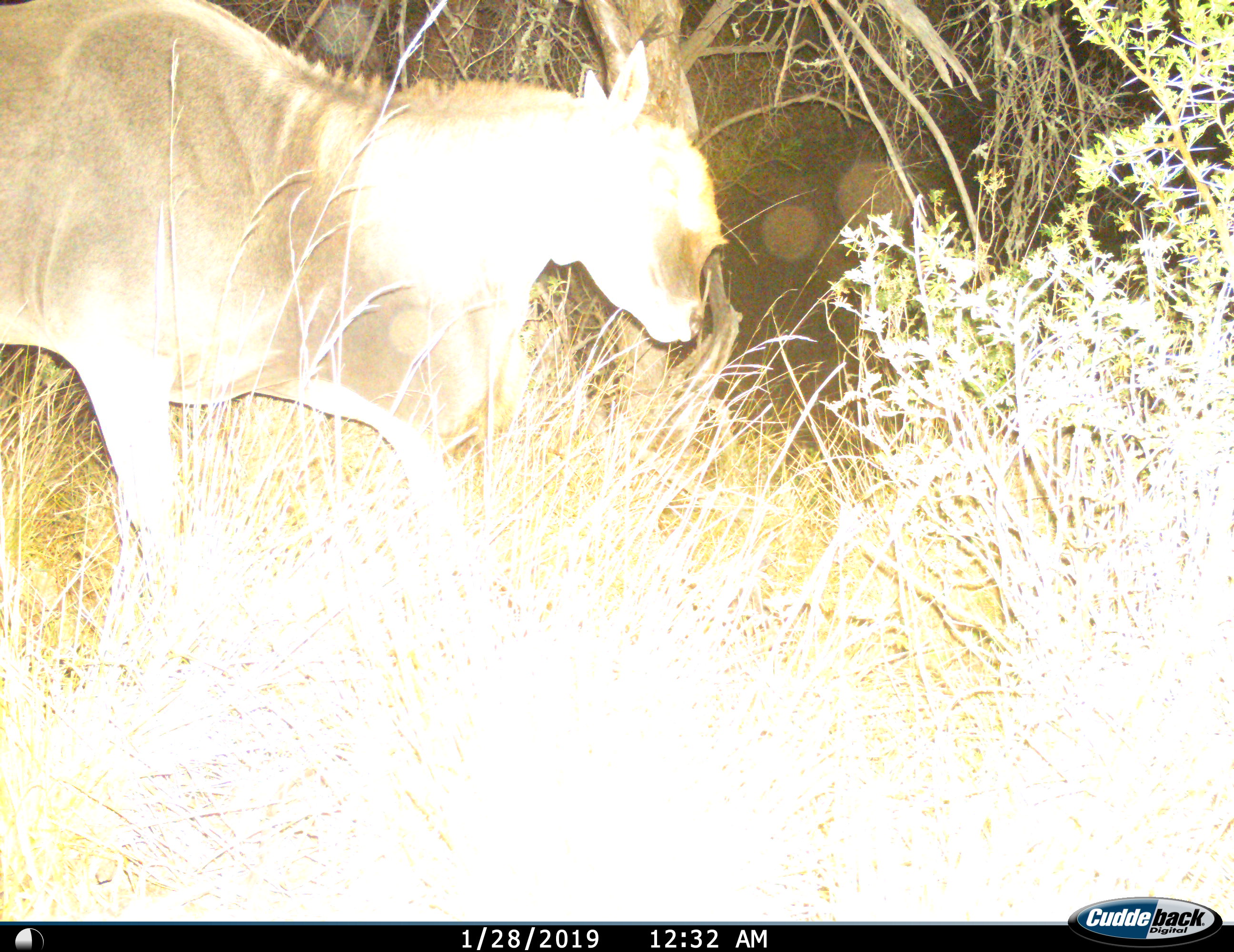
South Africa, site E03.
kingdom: Animalia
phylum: Chordata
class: Mammalia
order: Artiodactyla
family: Bovidae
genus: Tragelaphus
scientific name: Tragelaphus oryx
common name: eland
Eland (Tragelaphus oryx), count 1. Behavior (volunteer vote fractions): standing 0%, resting 0%, moving 100%, interacting 0%. Young present (vote fraction): 0%. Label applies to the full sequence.